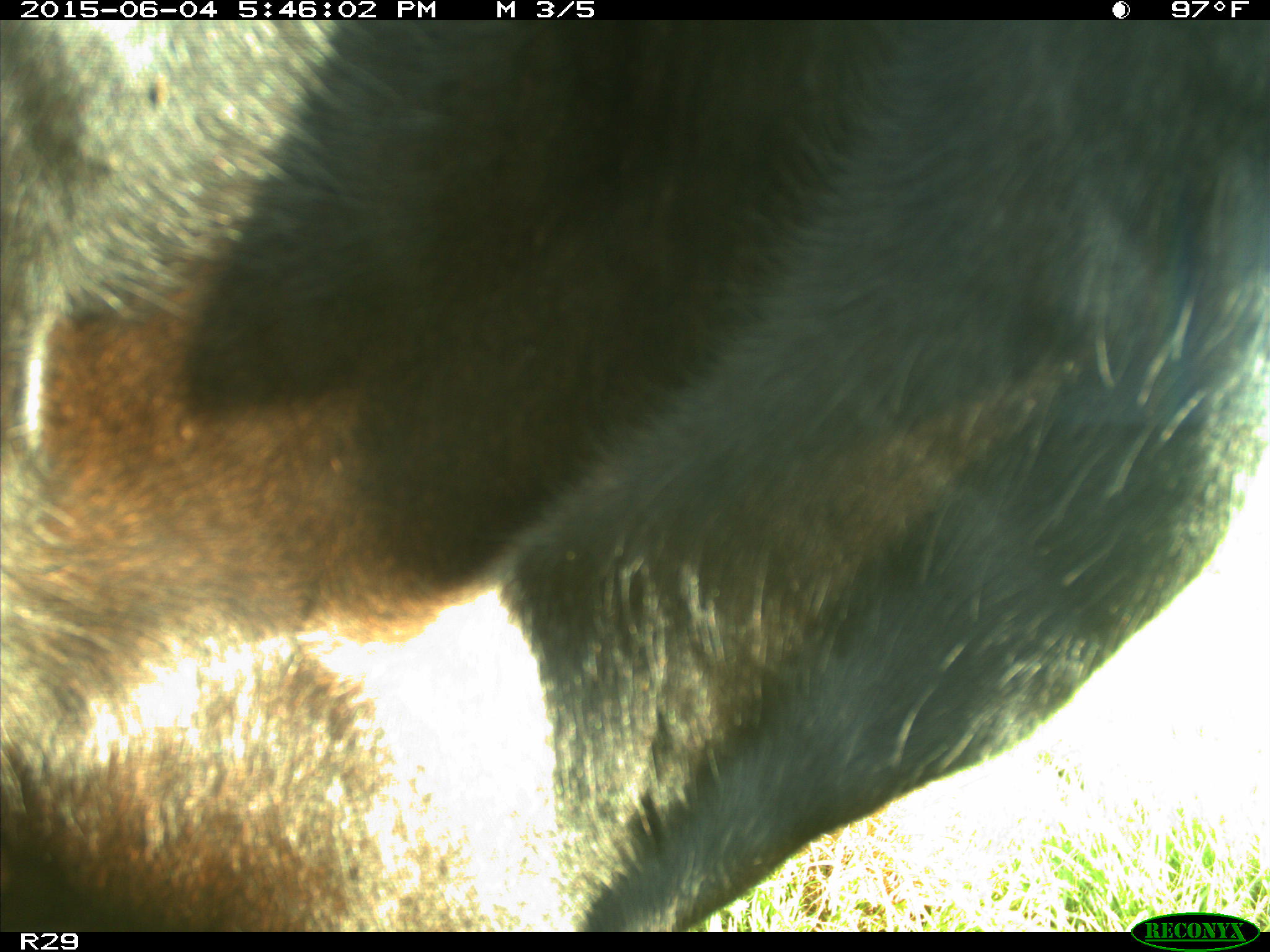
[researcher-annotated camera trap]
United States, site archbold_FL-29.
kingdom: Animalia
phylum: Chordata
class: Mammalia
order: Artiodactyla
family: Bovidae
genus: Bos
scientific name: Bos taurus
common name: domestic cow